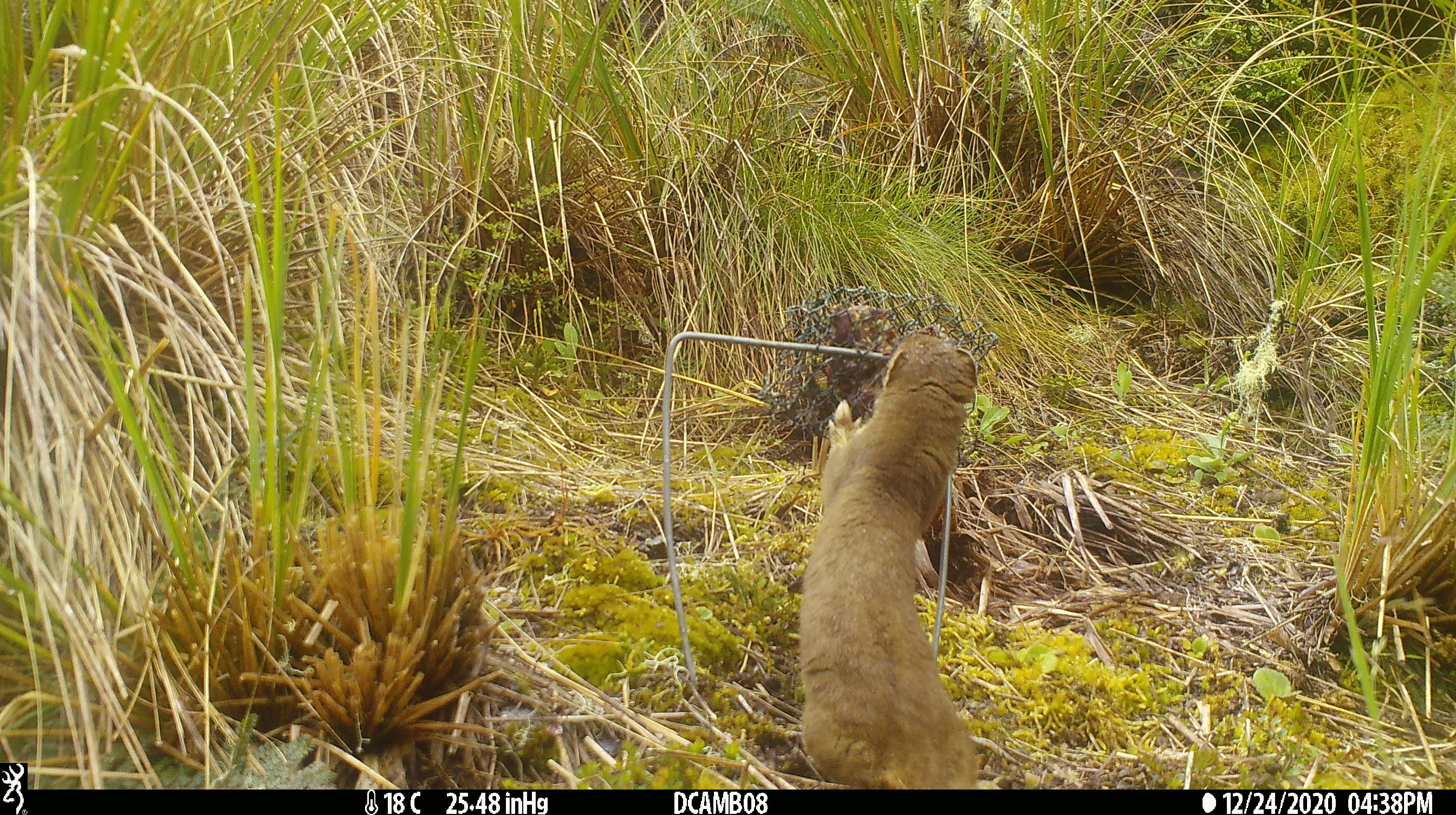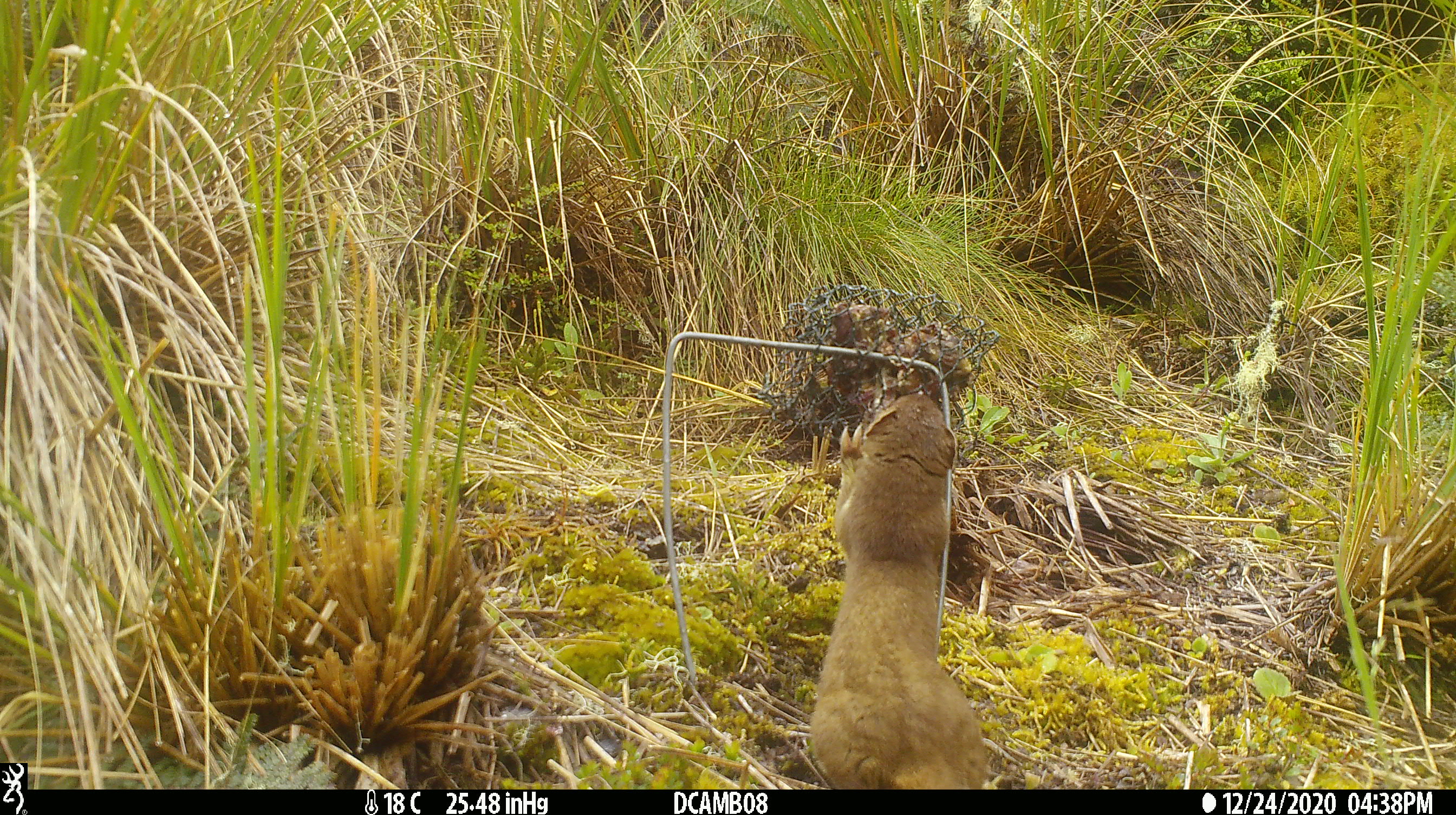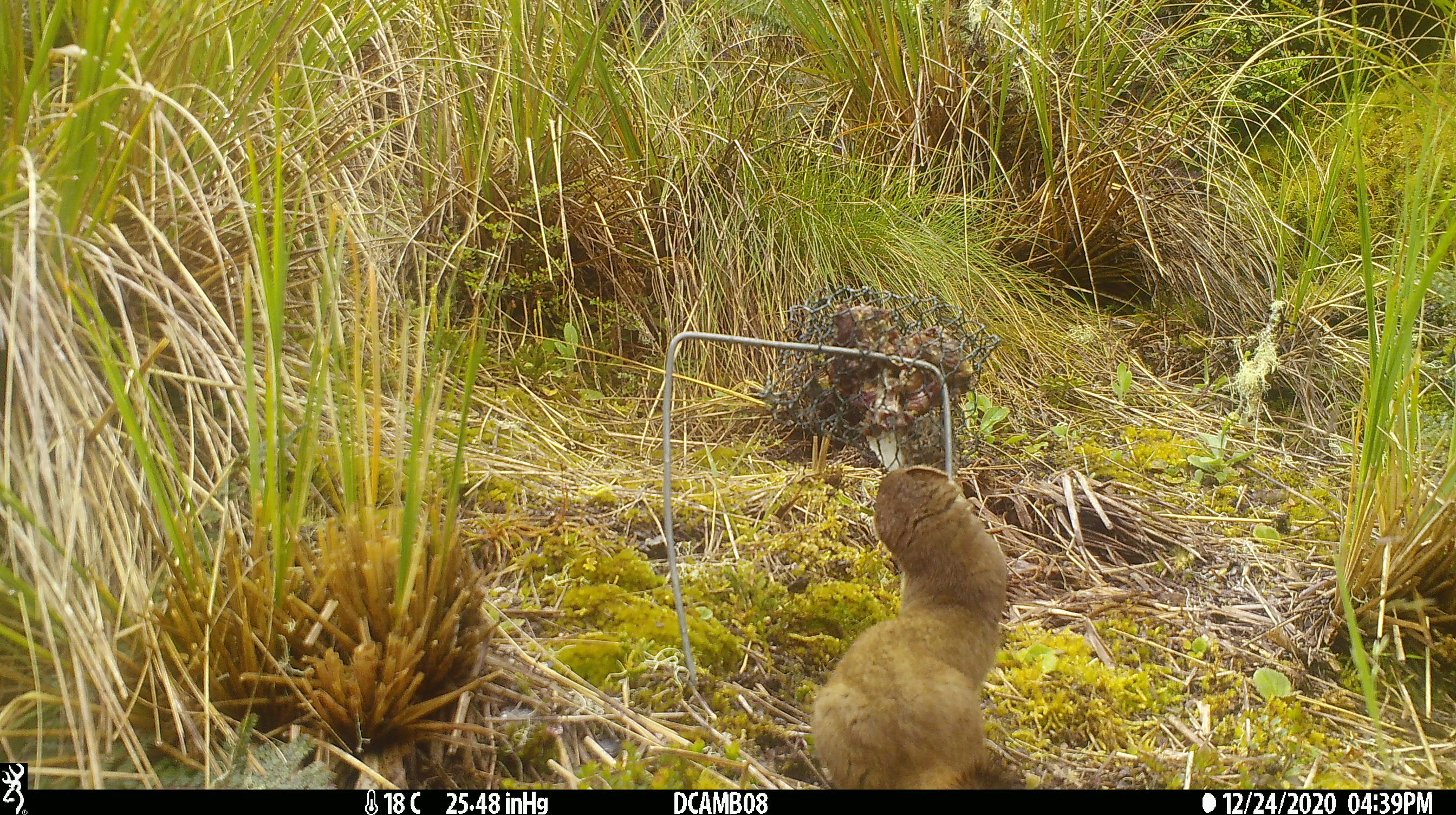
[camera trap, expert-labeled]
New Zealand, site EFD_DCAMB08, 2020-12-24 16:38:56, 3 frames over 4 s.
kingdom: Animalia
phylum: Chordata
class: Mammalia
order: Carnivora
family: Mustelidae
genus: Mustela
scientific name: Mustela erminea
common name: stoat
Stoat (Mustela erminea).